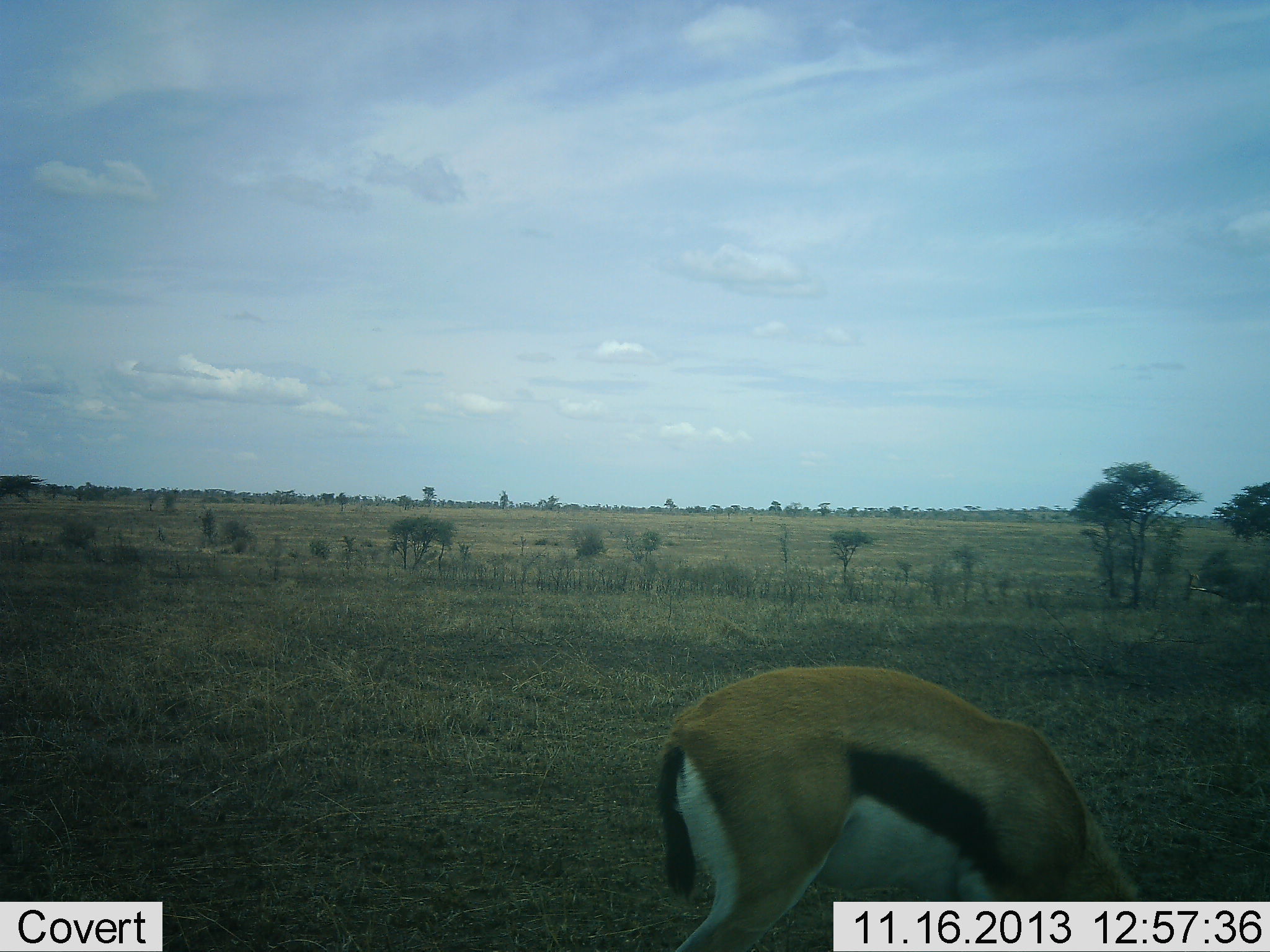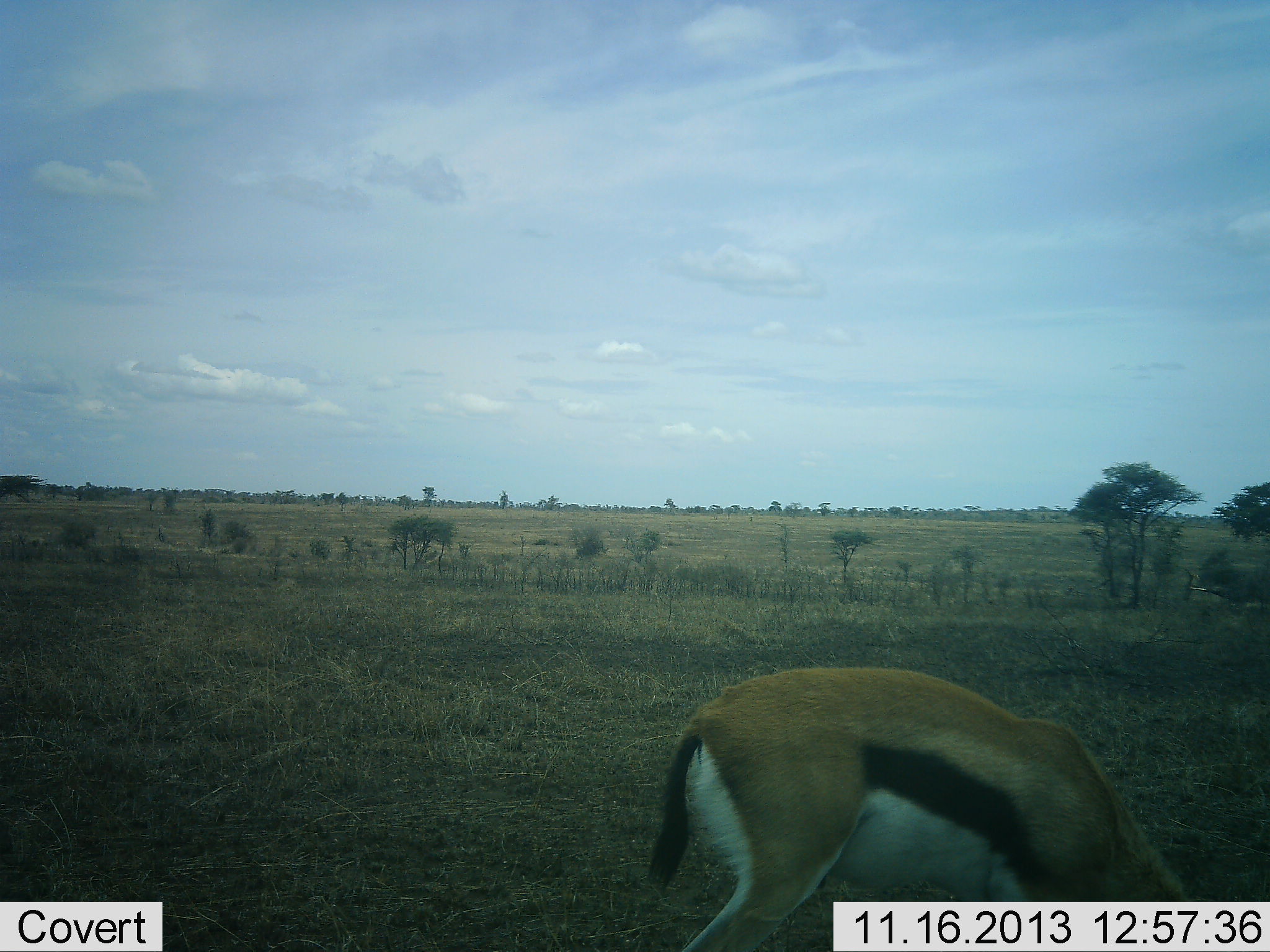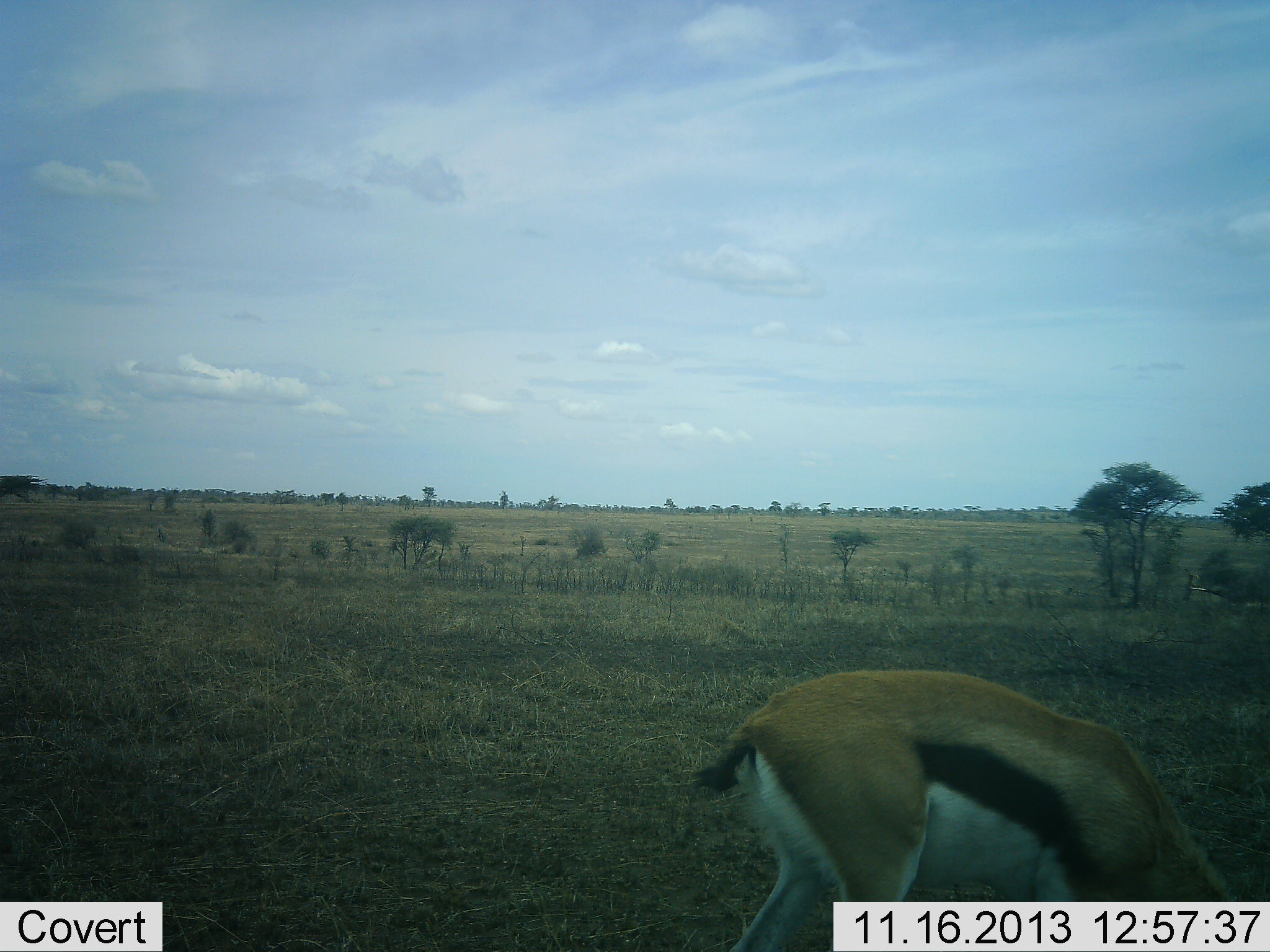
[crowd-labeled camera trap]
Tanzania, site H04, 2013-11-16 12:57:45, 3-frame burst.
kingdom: Animalia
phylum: Chordata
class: Mammalia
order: Artiodactyla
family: Bovidae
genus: Eudorcas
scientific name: Eudorcas thomsonii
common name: thomson's gazelle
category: gazellethomsons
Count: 1.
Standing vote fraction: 10%.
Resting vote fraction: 0%.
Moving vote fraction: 10%.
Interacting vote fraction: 0%.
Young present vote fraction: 0%.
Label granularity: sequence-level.